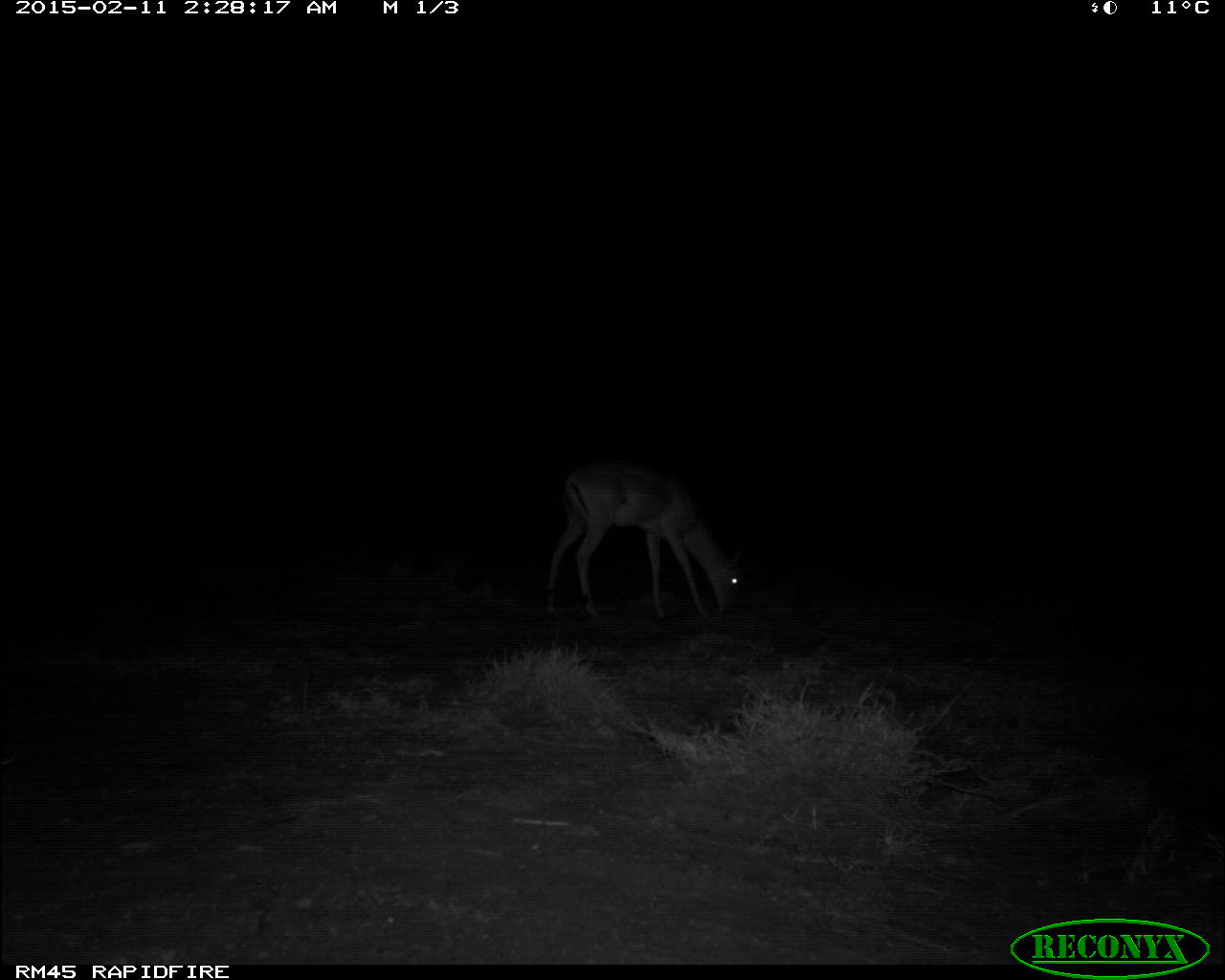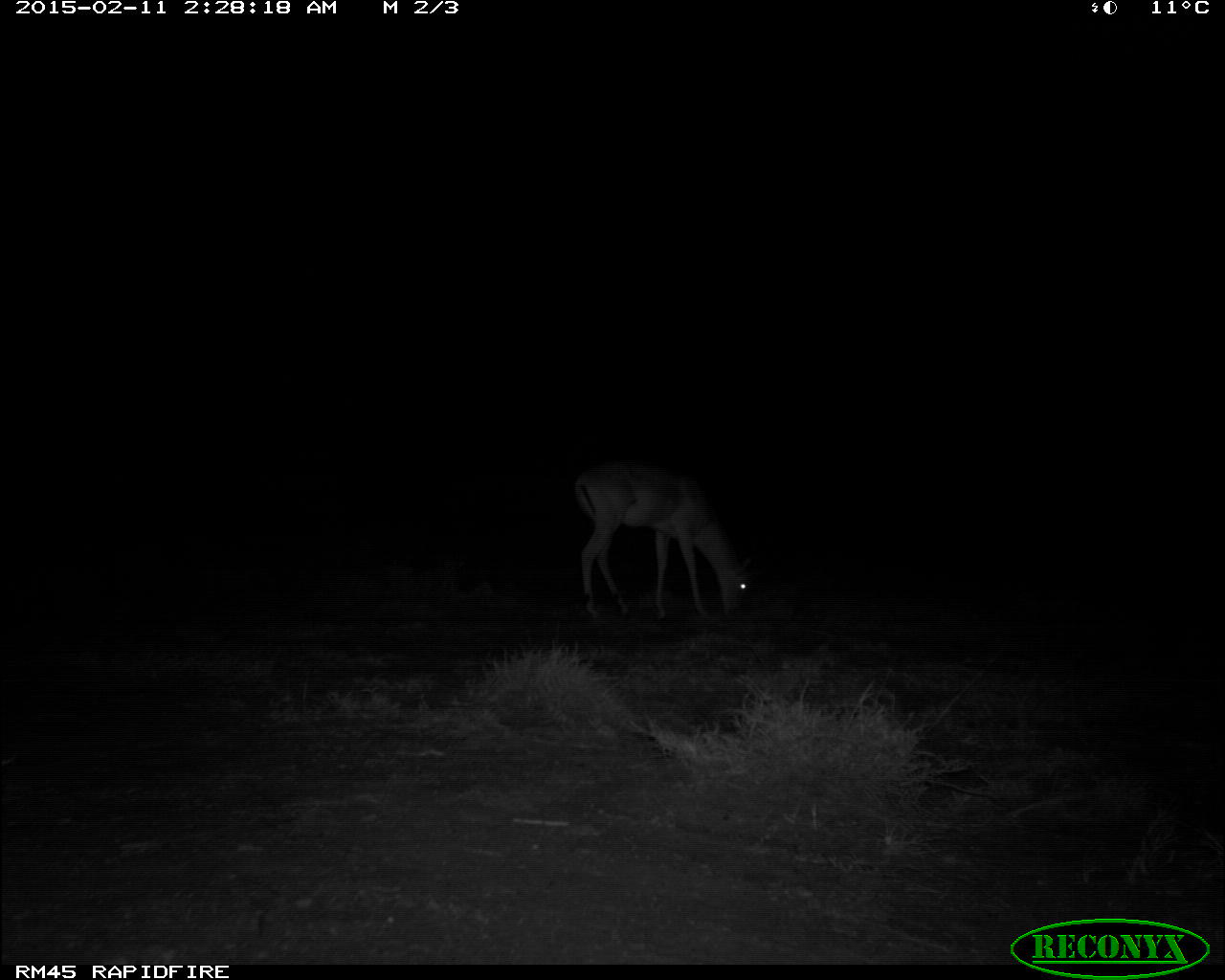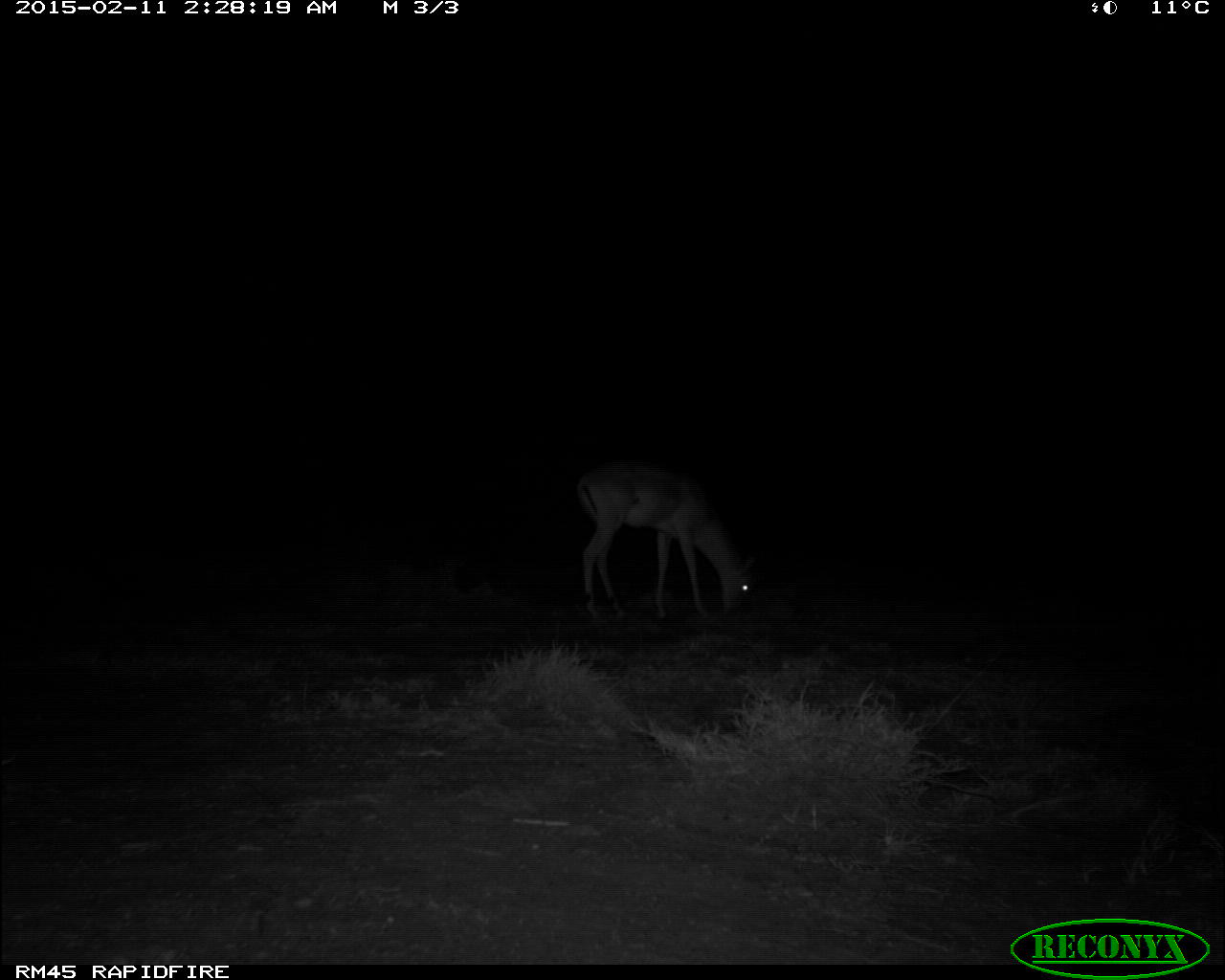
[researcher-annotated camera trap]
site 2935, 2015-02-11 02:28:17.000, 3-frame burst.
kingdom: Animalia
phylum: Chordata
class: Mammalia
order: Artiodactyla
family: Bovidae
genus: Aepyceros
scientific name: Aepyceros melampus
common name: impala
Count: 1.